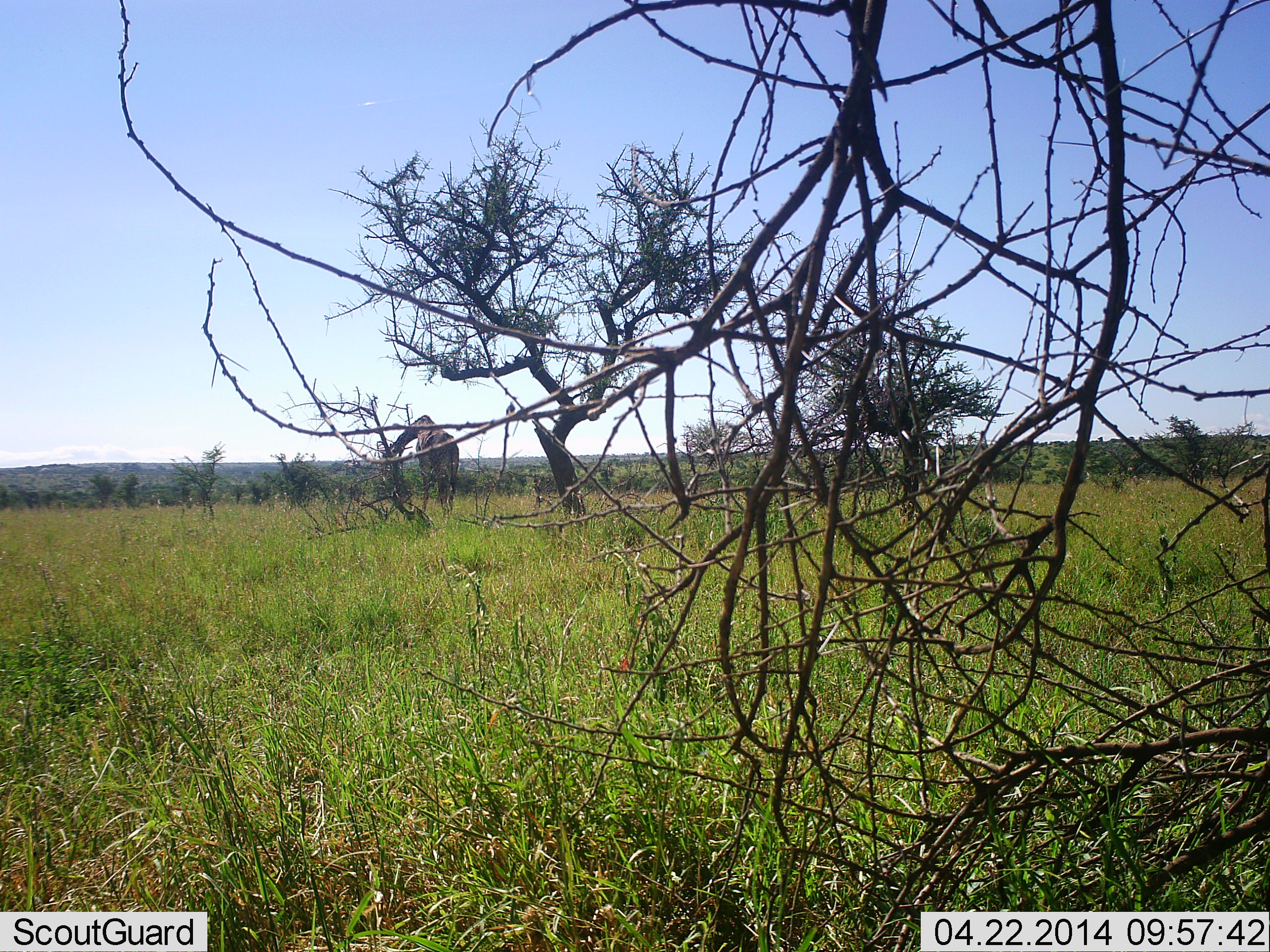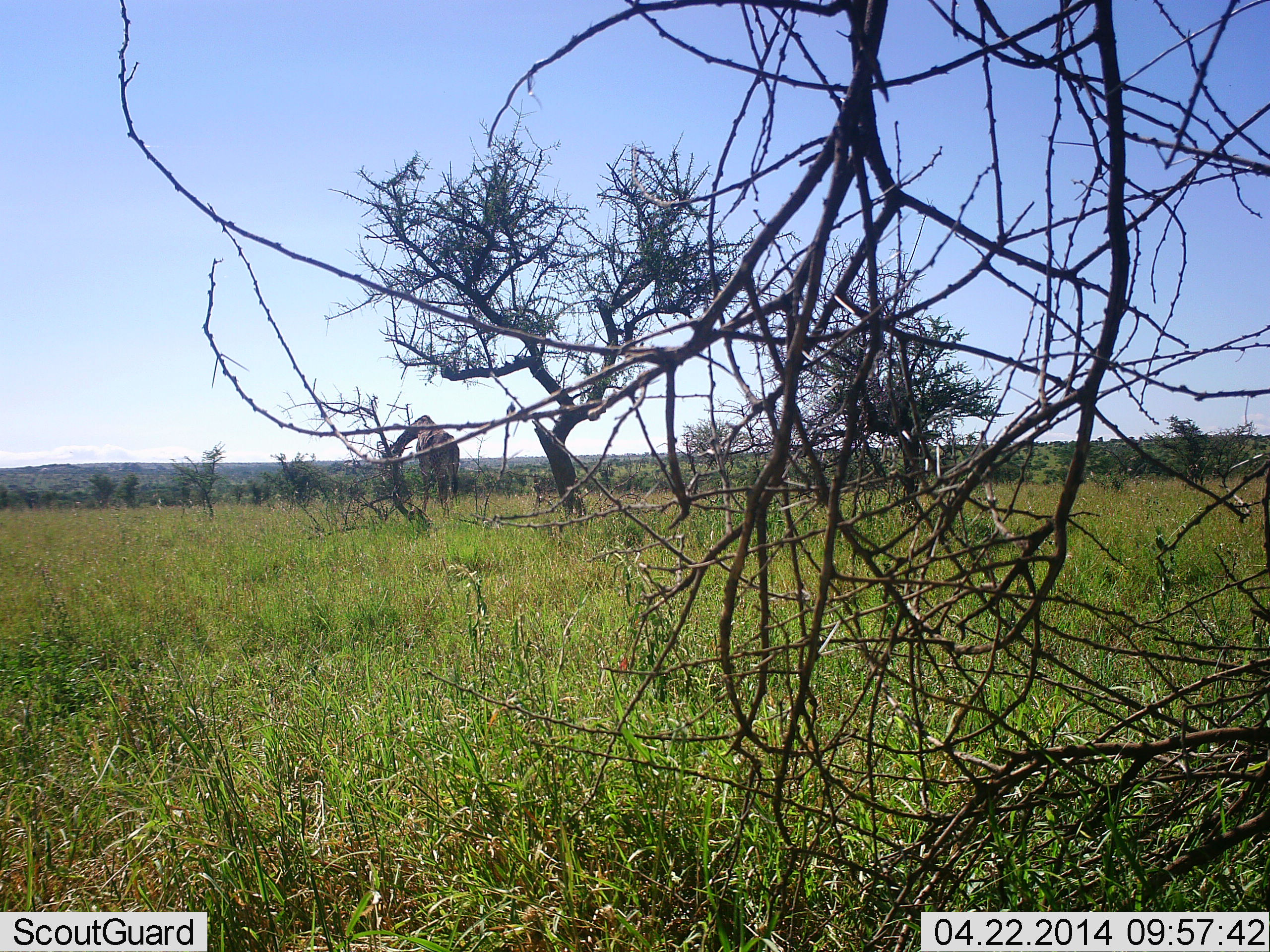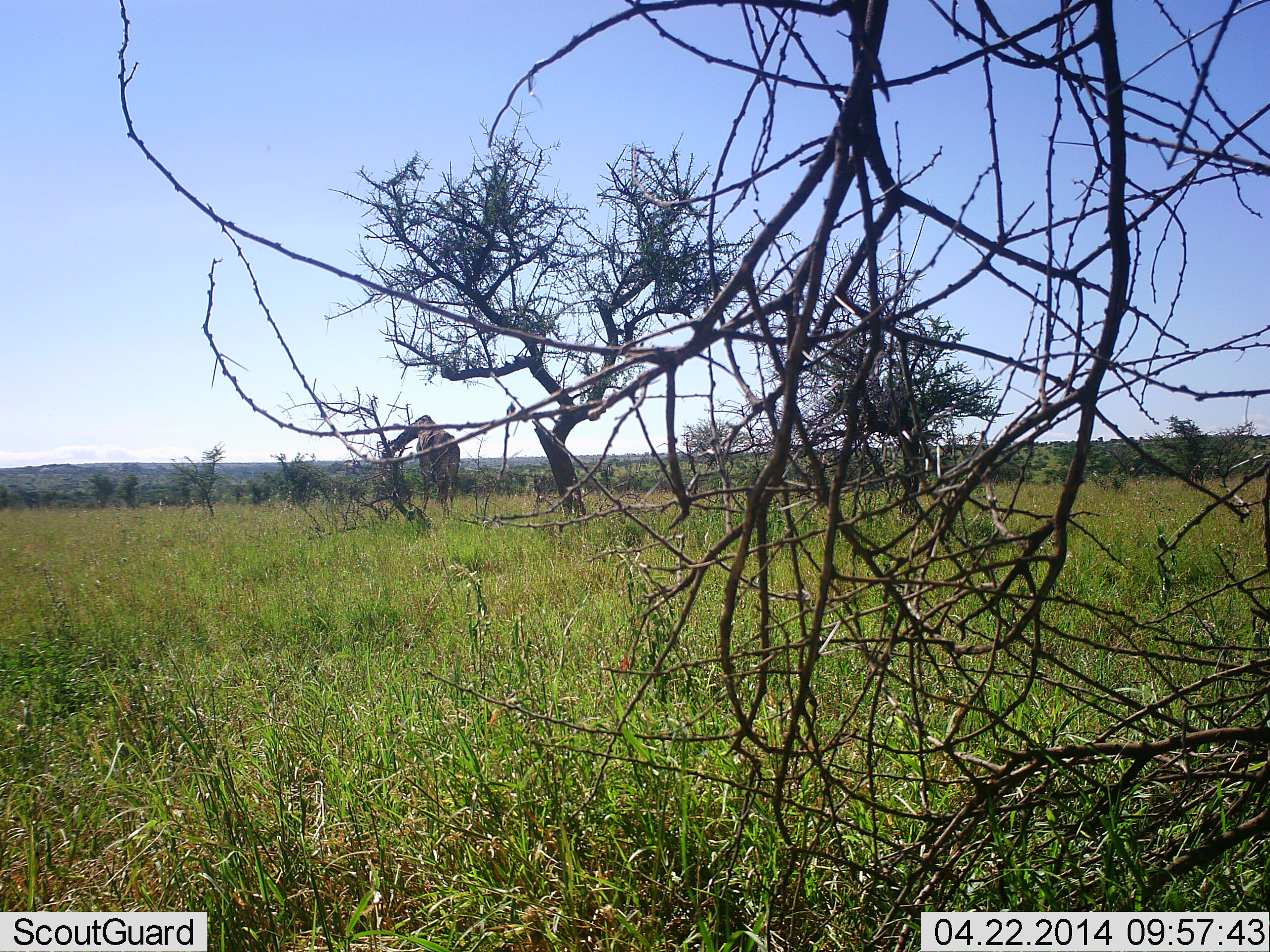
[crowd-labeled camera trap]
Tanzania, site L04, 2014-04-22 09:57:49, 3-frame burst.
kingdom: Animalia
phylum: Chordata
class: Mammalia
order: Artiodactyla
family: Giraffidae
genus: Giraffa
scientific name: Giraffa camelopardalis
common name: giraffe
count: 1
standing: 30%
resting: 0%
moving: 0%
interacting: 0%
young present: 0%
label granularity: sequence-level